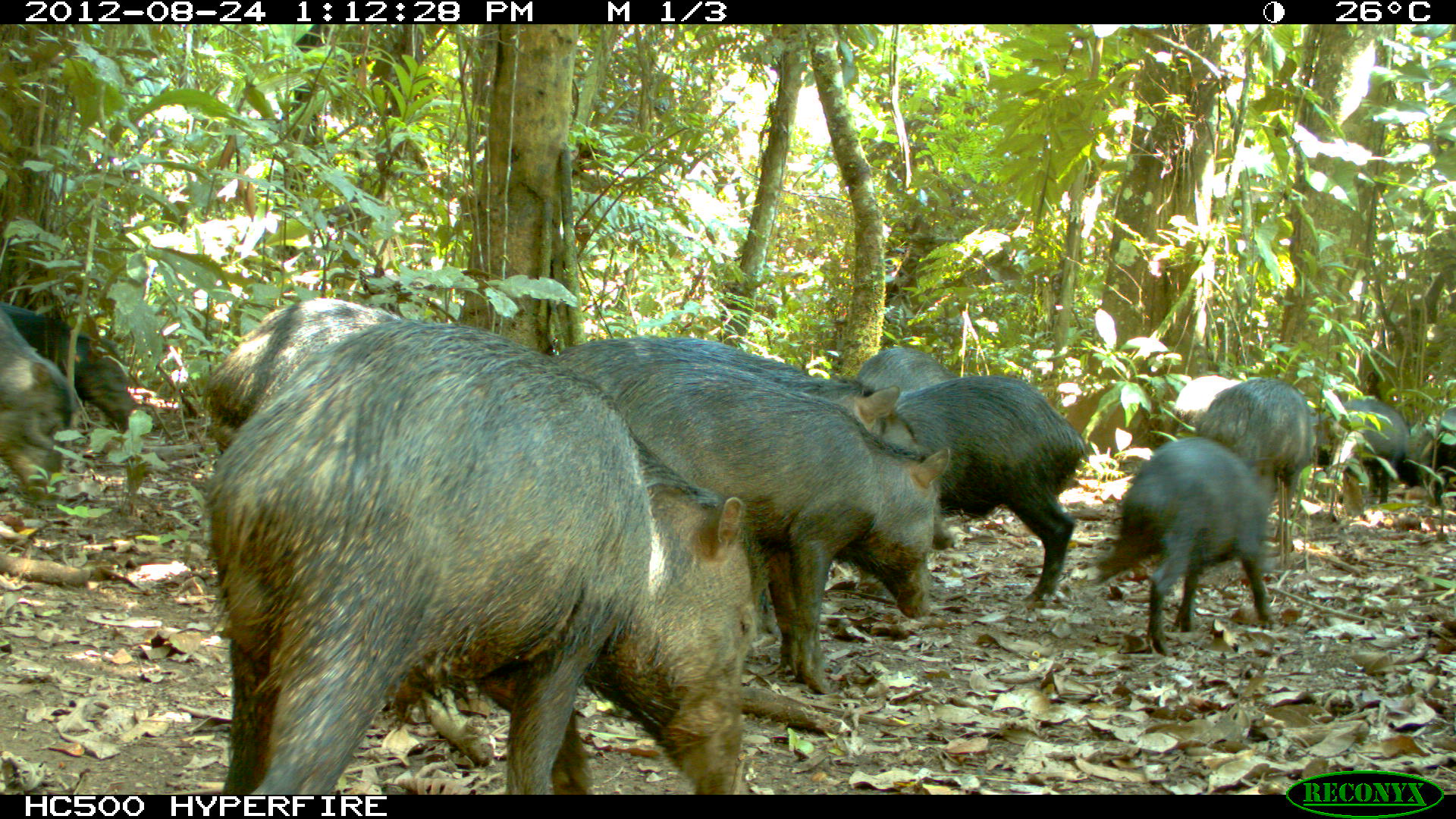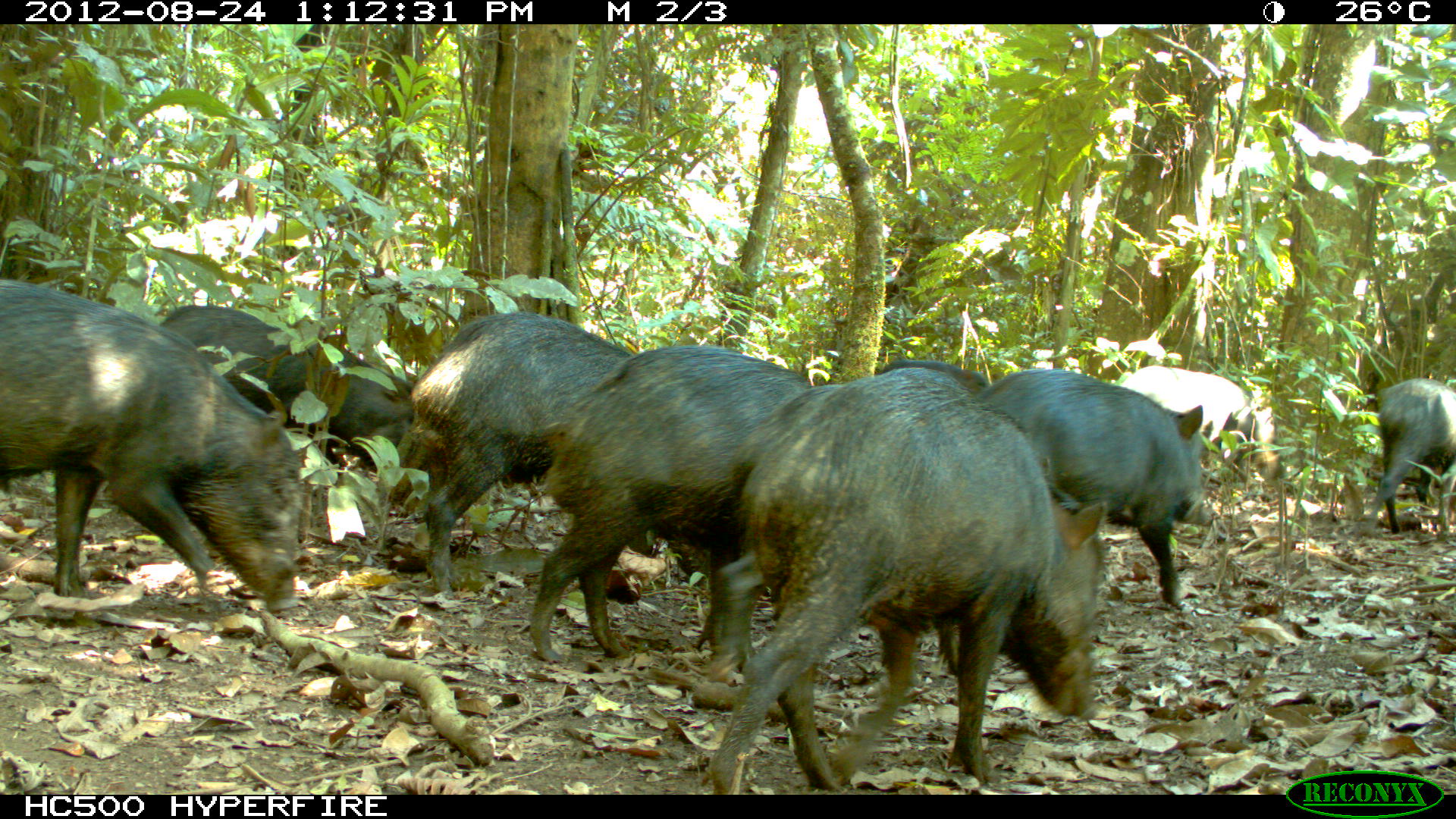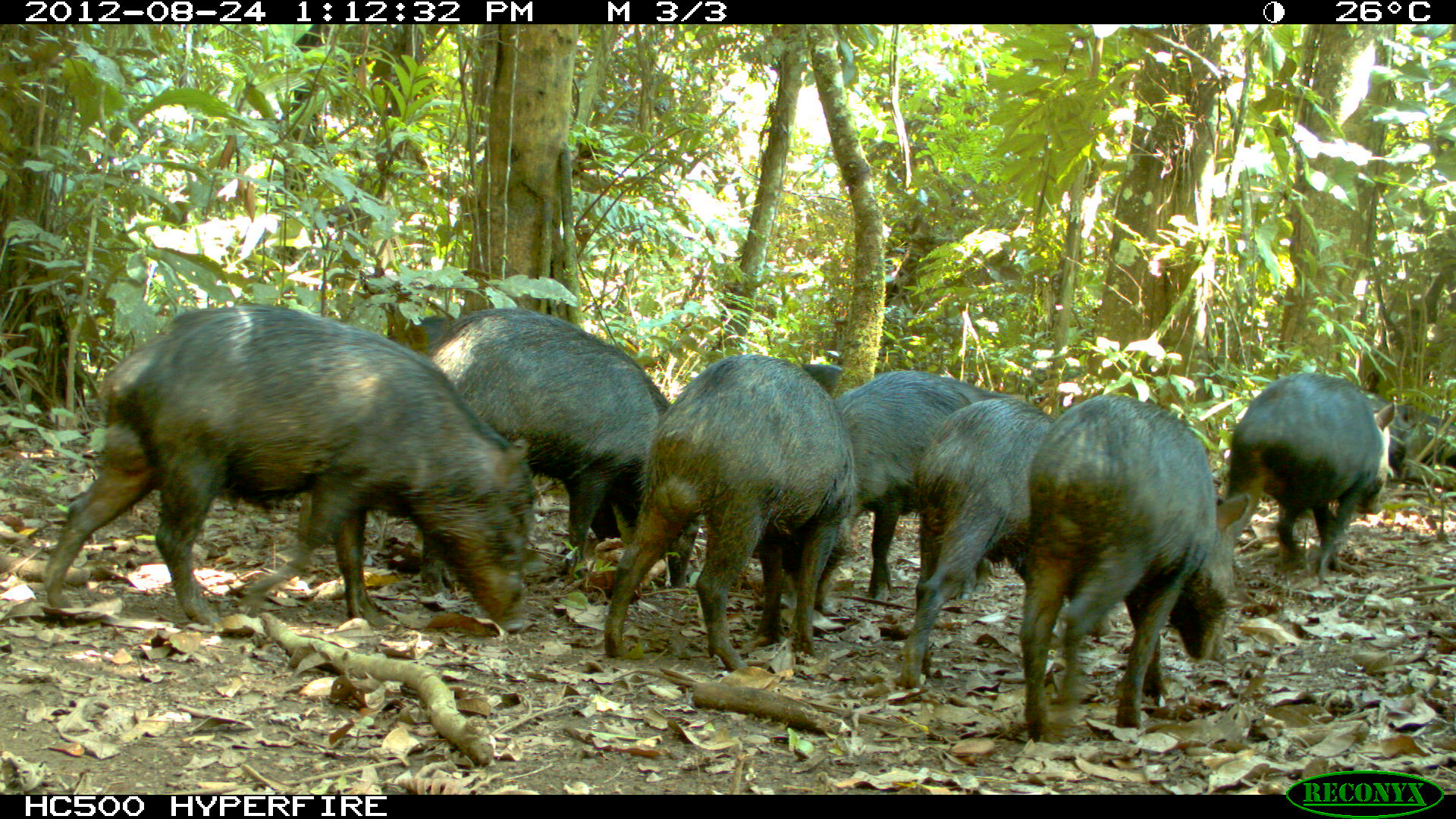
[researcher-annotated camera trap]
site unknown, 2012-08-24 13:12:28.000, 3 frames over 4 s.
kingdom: Animalia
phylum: Chordata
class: Mammalia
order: Artiodactyla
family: Tayassuidae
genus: Tayassu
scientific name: Tayassu pecari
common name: white-lipped peccary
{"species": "Tayassu pecari (white-lipped peccary)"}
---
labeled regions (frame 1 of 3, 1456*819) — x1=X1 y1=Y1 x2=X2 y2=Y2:
tayassu pecari: x1=203 y1=315 x2=753 y2=792; x1=558 y1=362 x2=952 y2=698; x1=623 y1=339 x2=949 y2=556; x1=888 y1=372 x2=1086 y2=609; x1=1088 y1=436 x2=1260 y2=652; x1=201 y1=294 x2=403 y2=452; x1=1194 y1=374 x2=1315 y2=530; x1=0 y1=296 x2=137 y2=427; x1=0 y1=307 x2=77 y2=497; x1=1327 y1=397 x2=1424 y2=506; x1=857 y1=346 x2=953 y2=395; x1=1409 y1=407 x2=1456 y2=479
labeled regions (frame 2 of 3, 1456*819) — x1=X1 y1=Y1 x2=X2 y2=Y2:
tayassu pecari: x1=702 y1=365 x2=1118 y2=787; x1=0 y1=277 x2=303 y2=614; x1=518 y1=348 x2=818 y2=660; x1=368 y1=308 x2=658 y2=596; x1=981 y1=365 x2=1212 y2=618; x1=158 y1=303 x2=415 y2=480; x1=1114 y1=363 x2=1280 y2=482; x1=1364 y1=374 x2=1456 y2=536; x1=871 y1=356 x2=982 y2=384